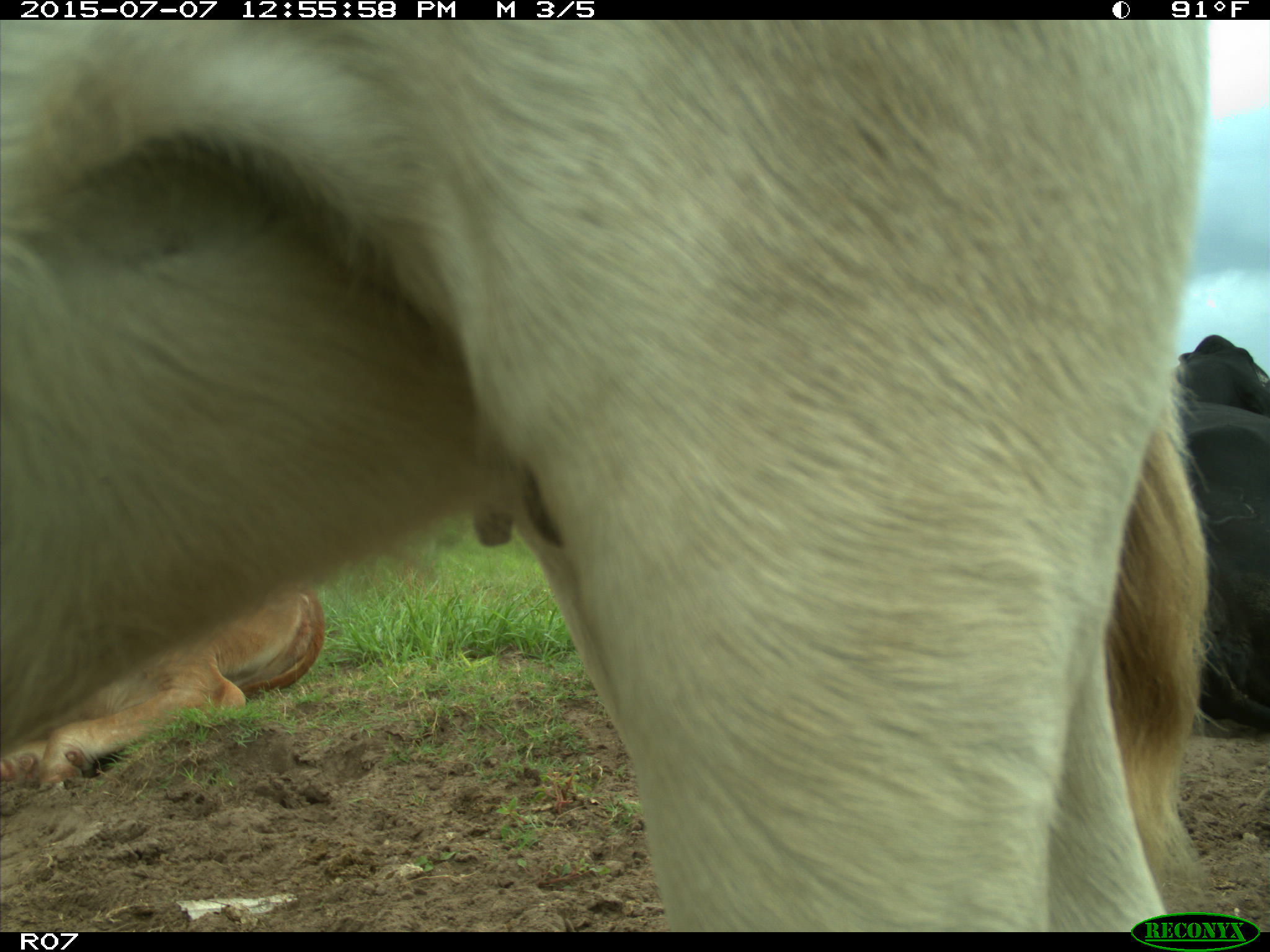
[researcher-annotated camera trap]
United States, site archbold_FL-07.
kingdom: Animalia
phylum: Chordata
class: Mammalia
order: Artiodactyla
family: Bovidae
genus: Bos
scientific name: Bos taurus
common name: domestic cow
Bos taurus (domestic cow).